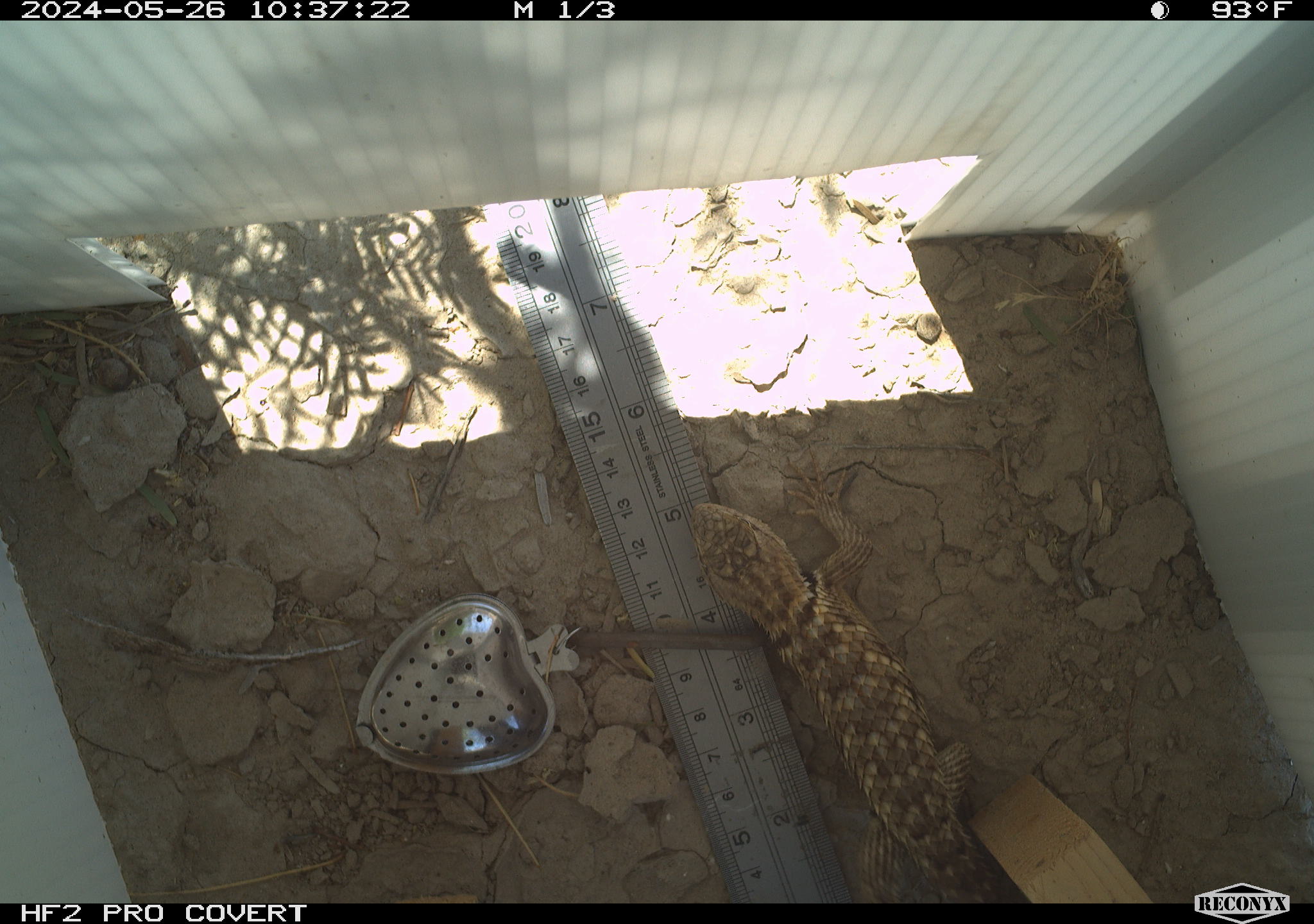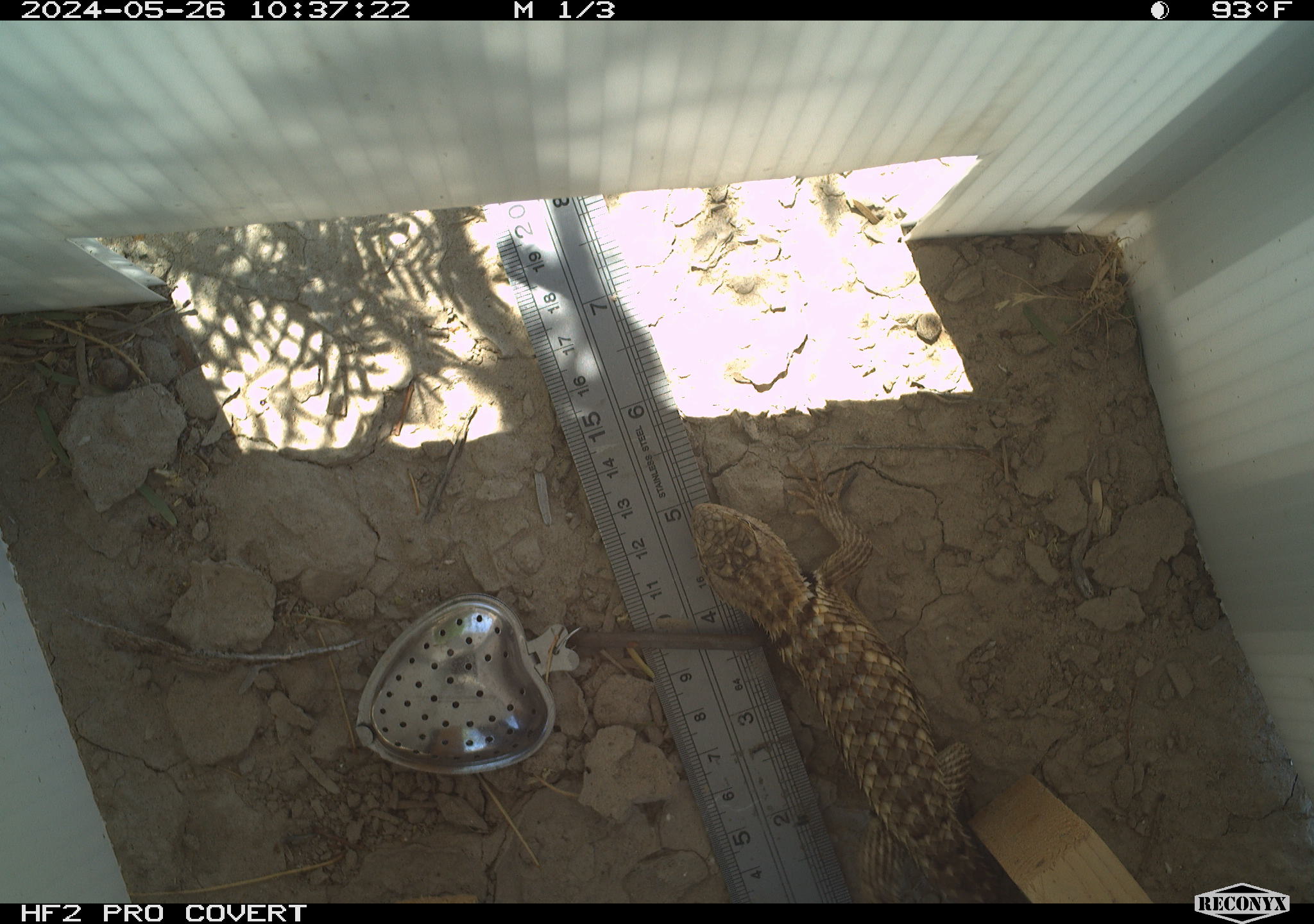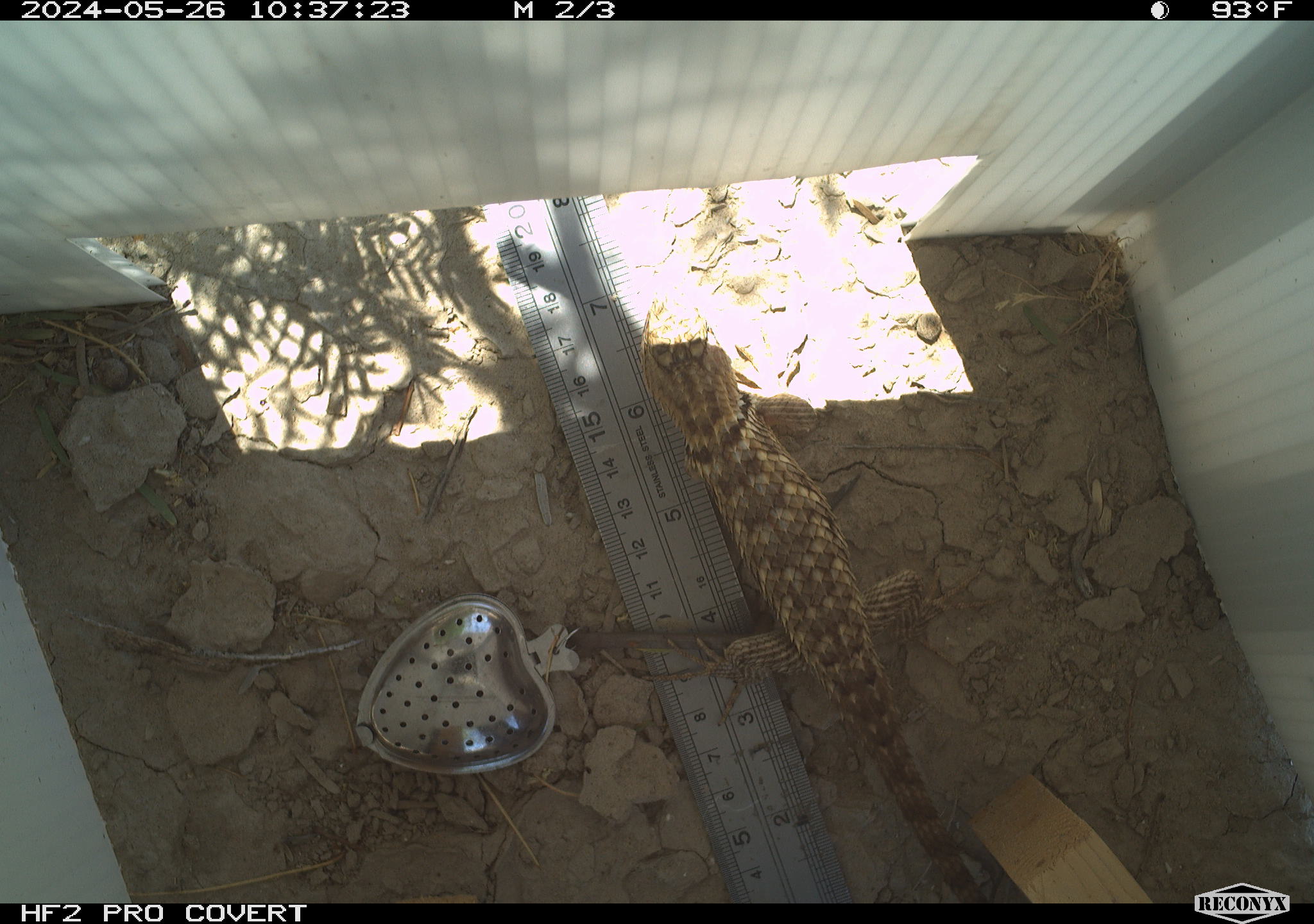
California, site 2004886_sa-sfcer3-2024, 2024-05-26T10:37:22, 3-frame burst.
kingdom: Animalia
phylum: Chordata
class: Reptilia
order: Squamata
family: Phrynosomatidae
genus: Sceloporus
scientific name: Sceloporus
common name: spiny lizards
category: sceloporus species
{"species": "sceloporus species (spiny lizards) (Sceloporus)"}